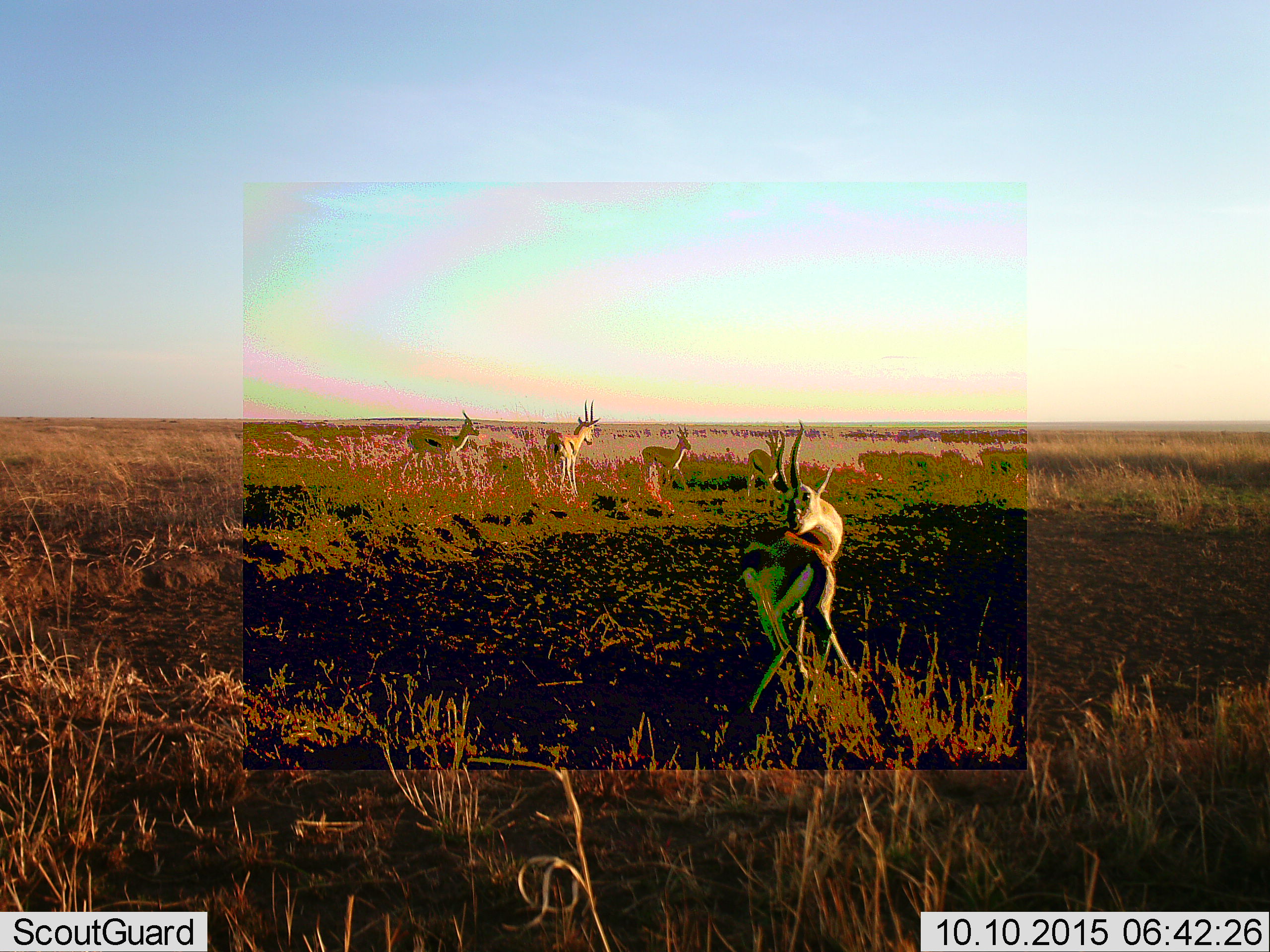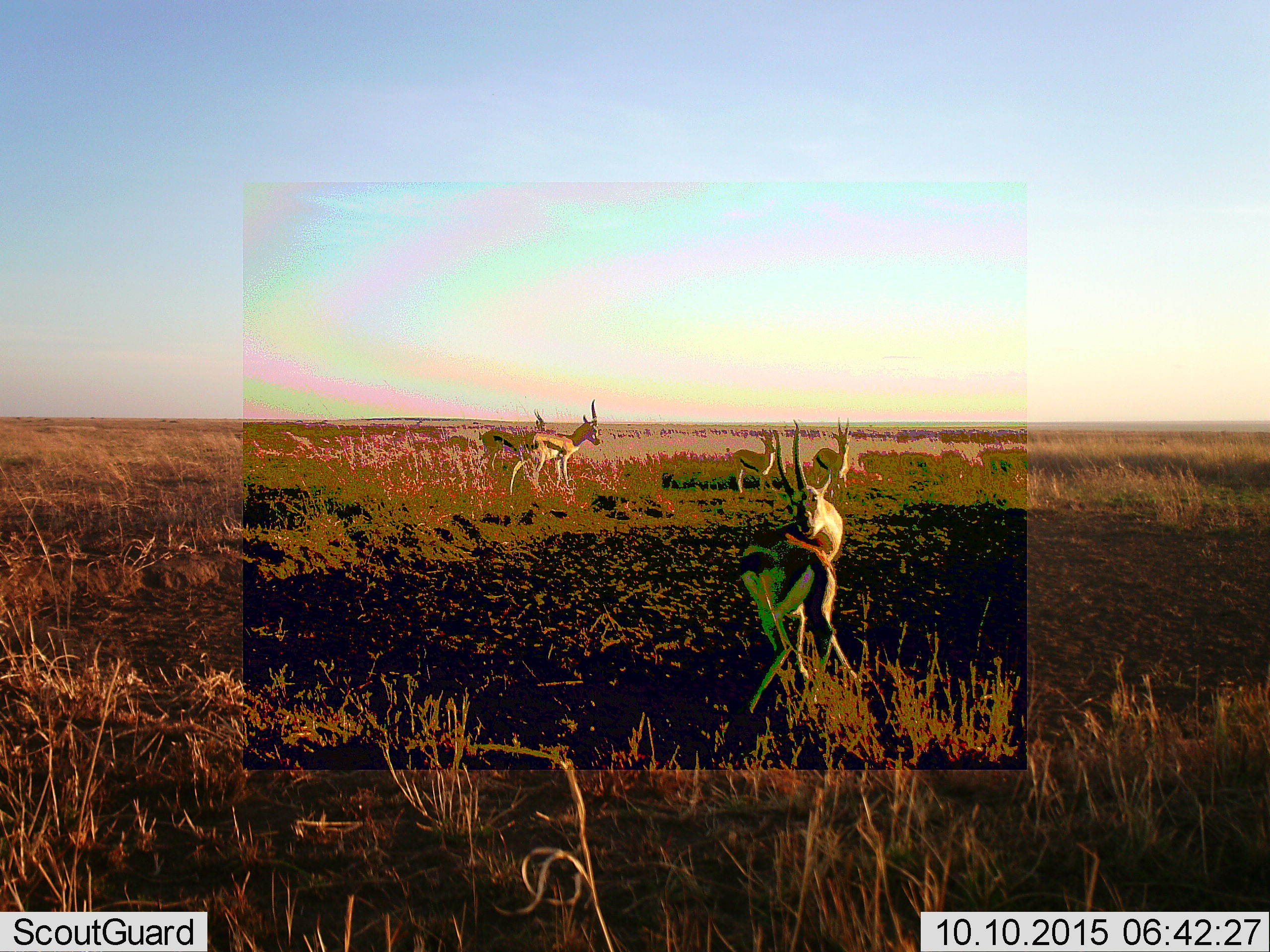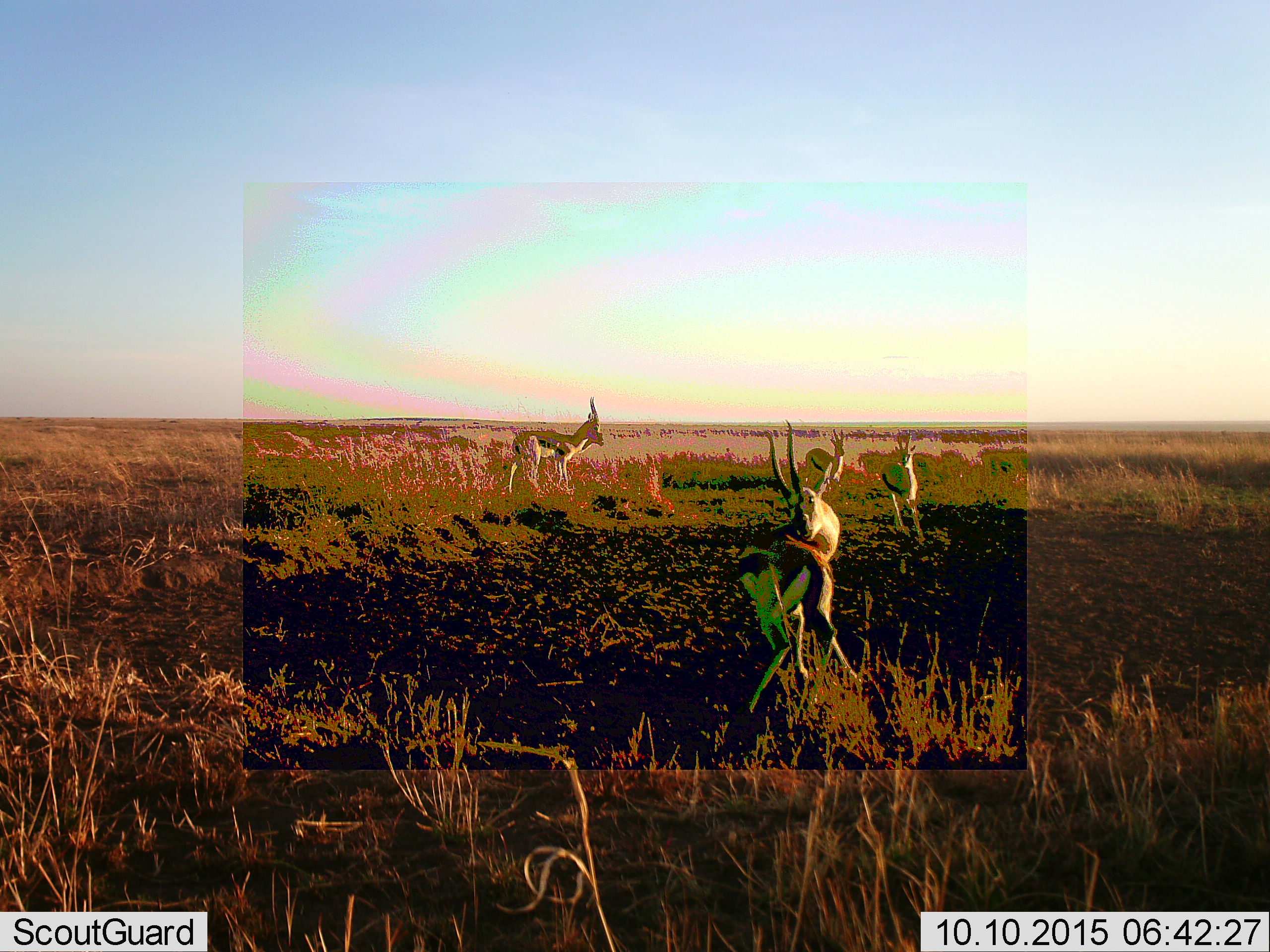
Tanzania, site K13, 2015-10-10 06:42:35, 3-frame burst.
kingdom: Animalia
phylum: Chordata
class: Mammalia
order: Artiodactyla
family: Bovidae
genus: Eudorcas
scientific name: Eudorcas thomsonii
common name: thomson's gazelle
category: gazellethomsons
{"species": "gazellethomsons (thomson's gazelle) (Eudorcas thomsonii)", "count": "5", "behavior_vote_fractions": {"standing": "44%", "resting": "0%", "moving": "67%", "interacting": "11%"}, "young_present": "0%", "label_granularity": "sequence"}